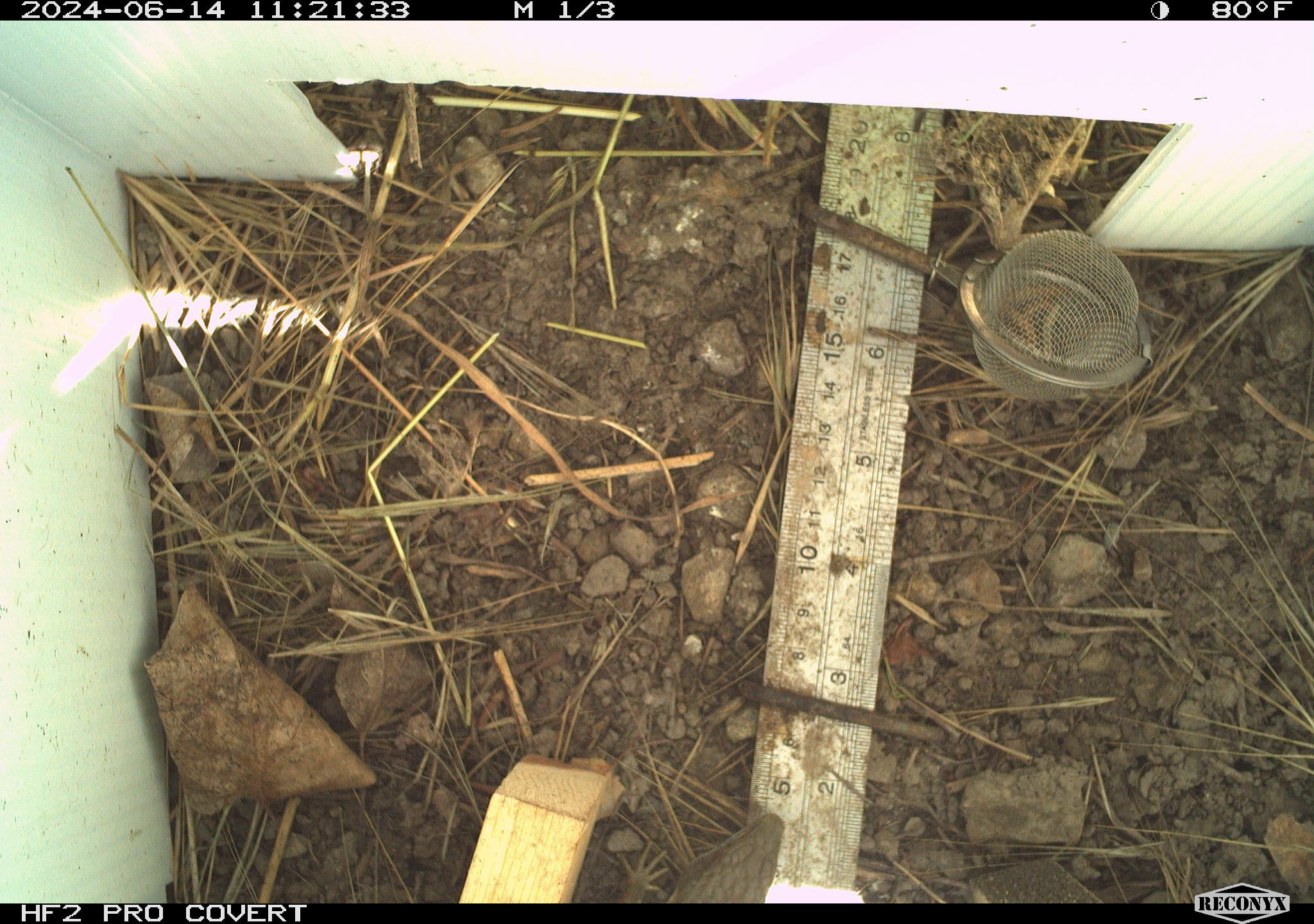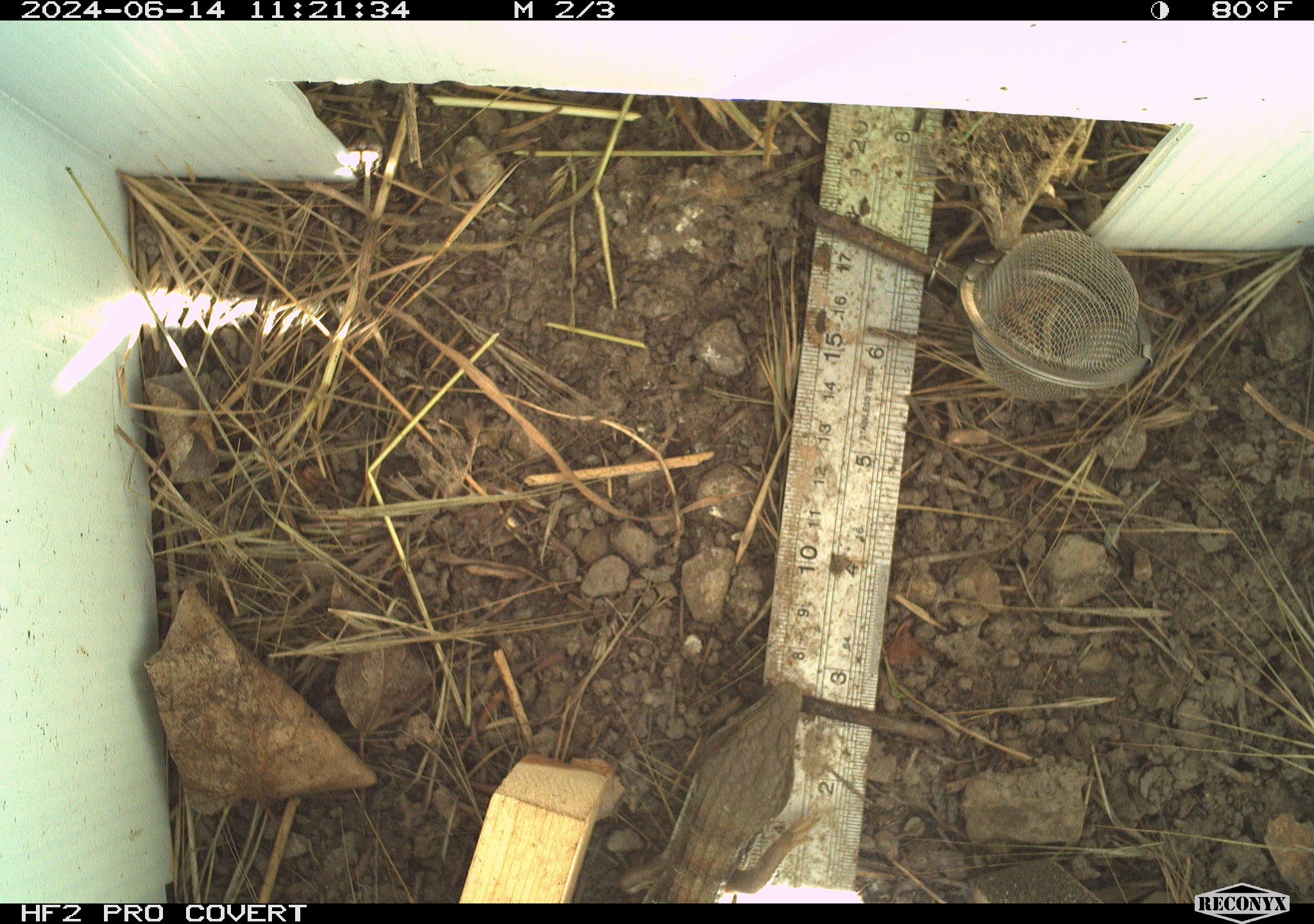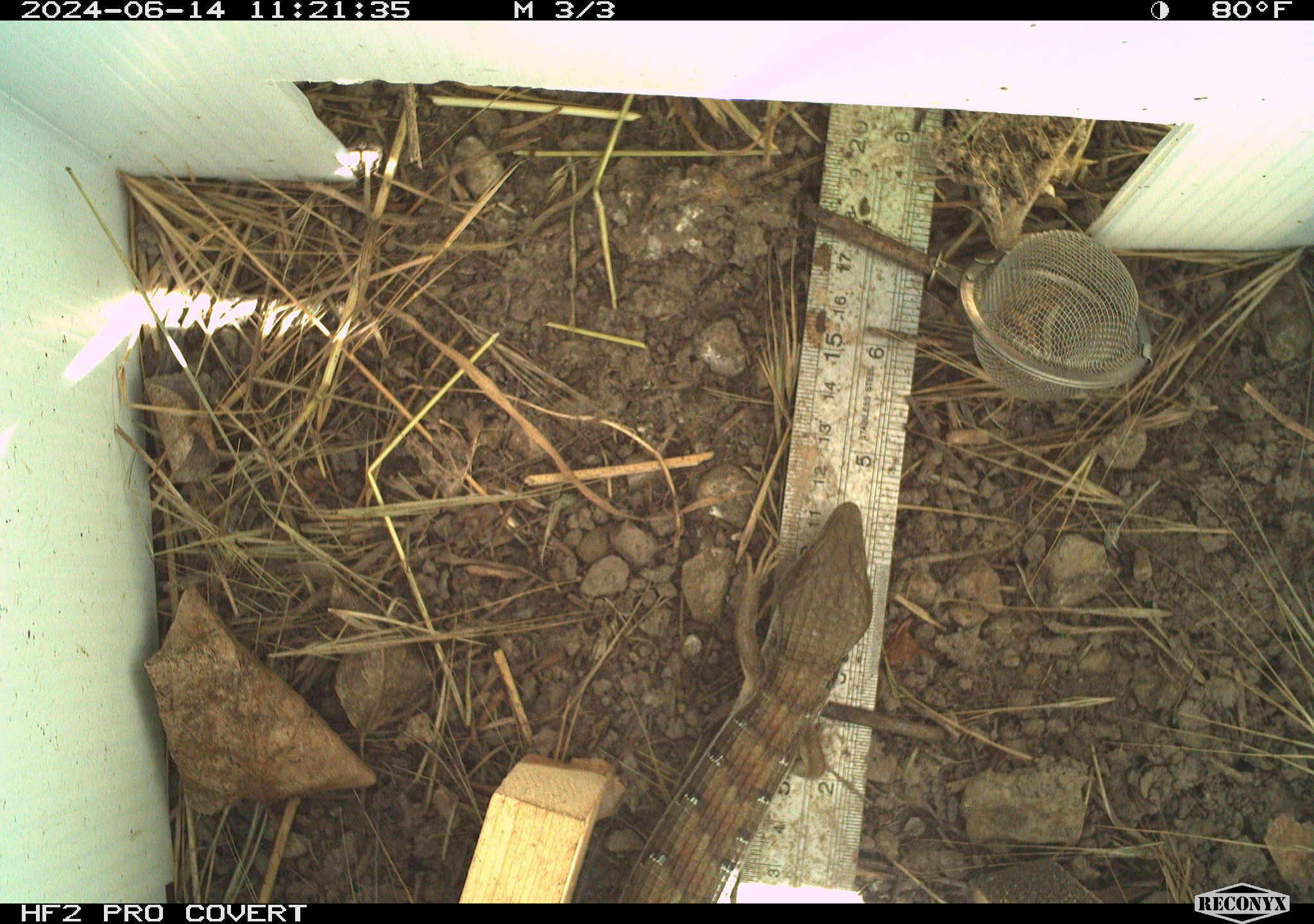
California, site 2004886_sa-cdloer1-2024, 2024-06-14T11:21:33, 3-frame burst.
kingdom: Animalia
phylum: Chordata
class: Reptilia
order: Squamata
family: Anguidae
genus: Elgaria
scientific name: Elgaria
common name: alligator lizards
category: elgaria species